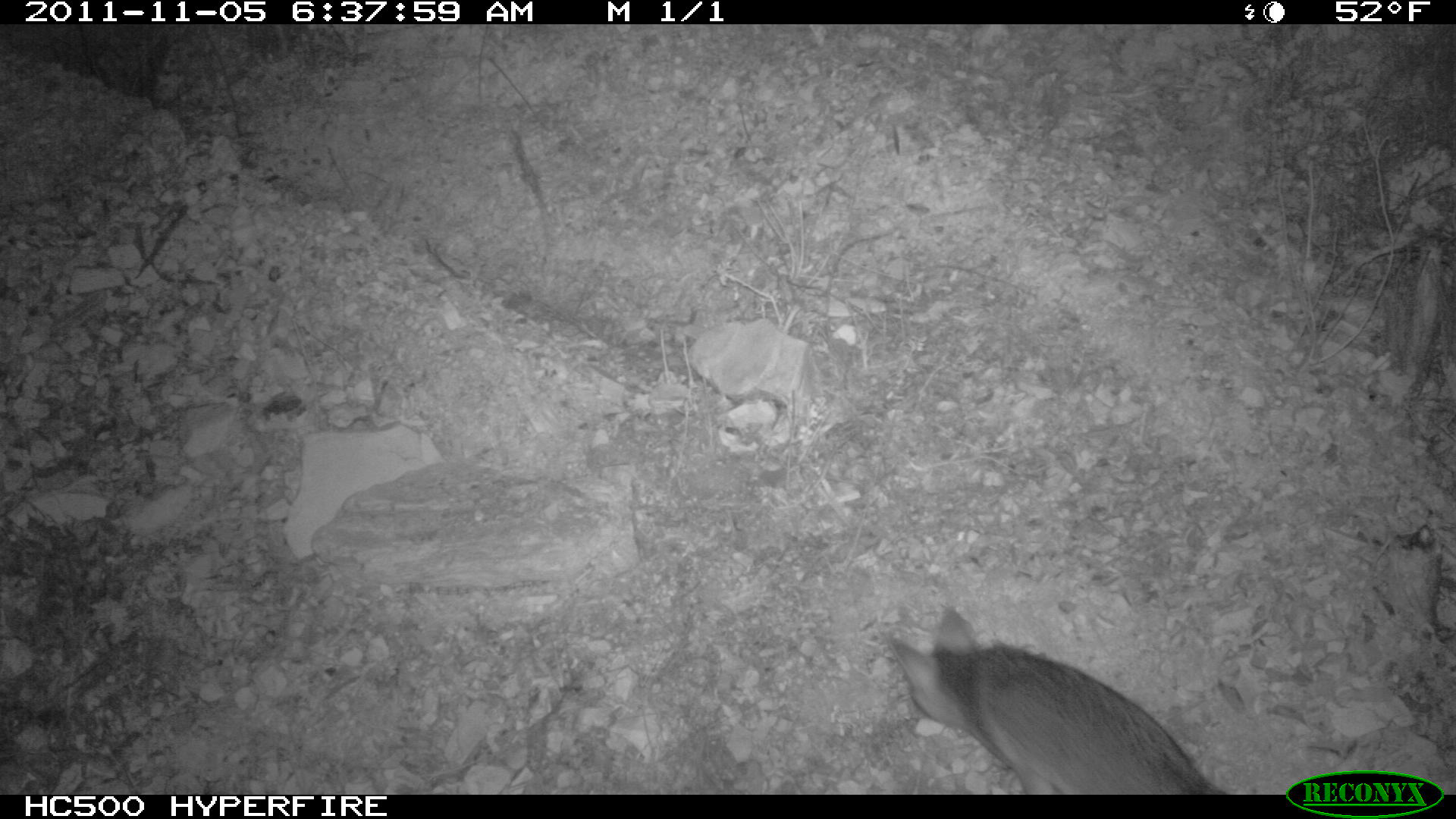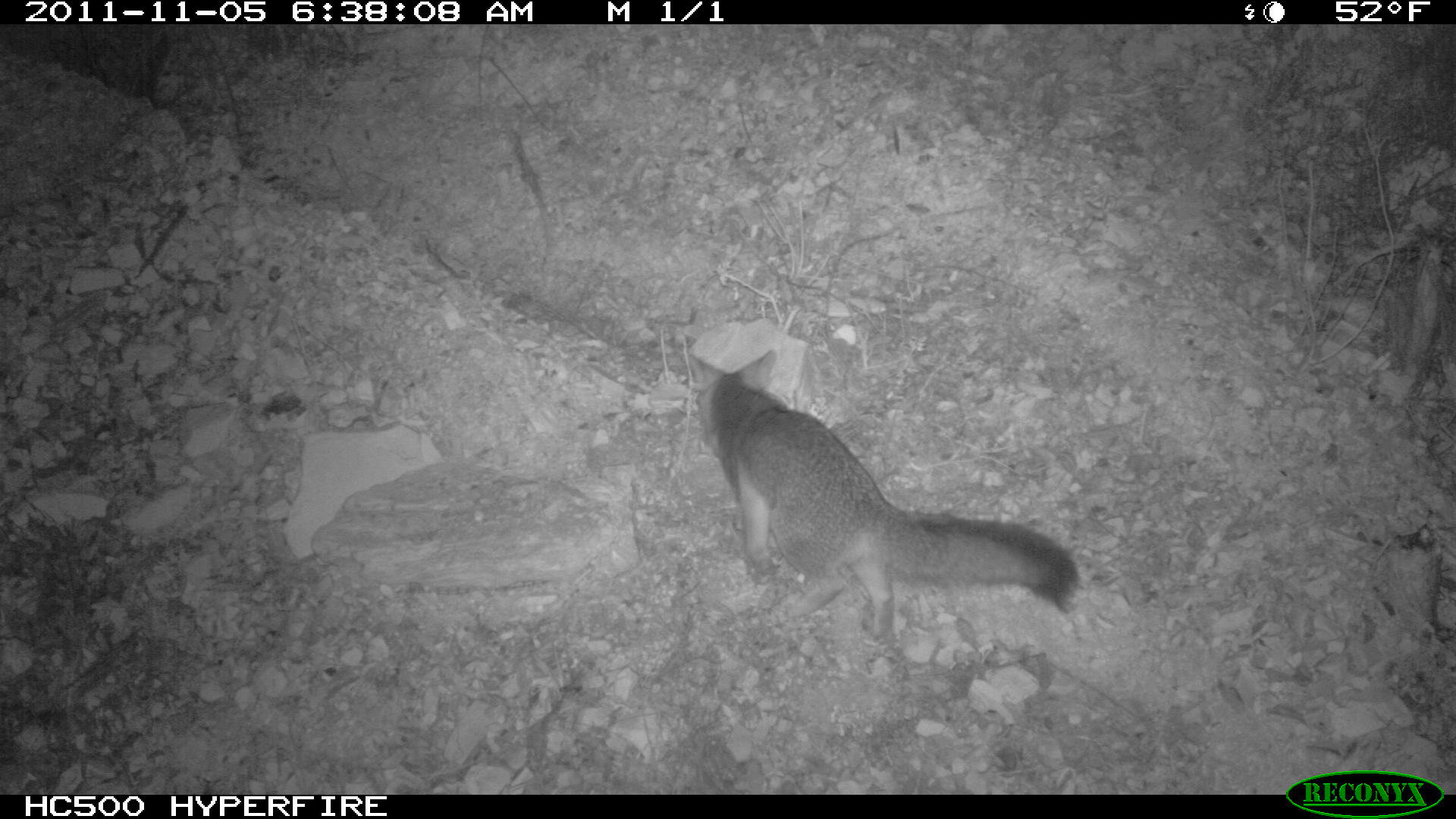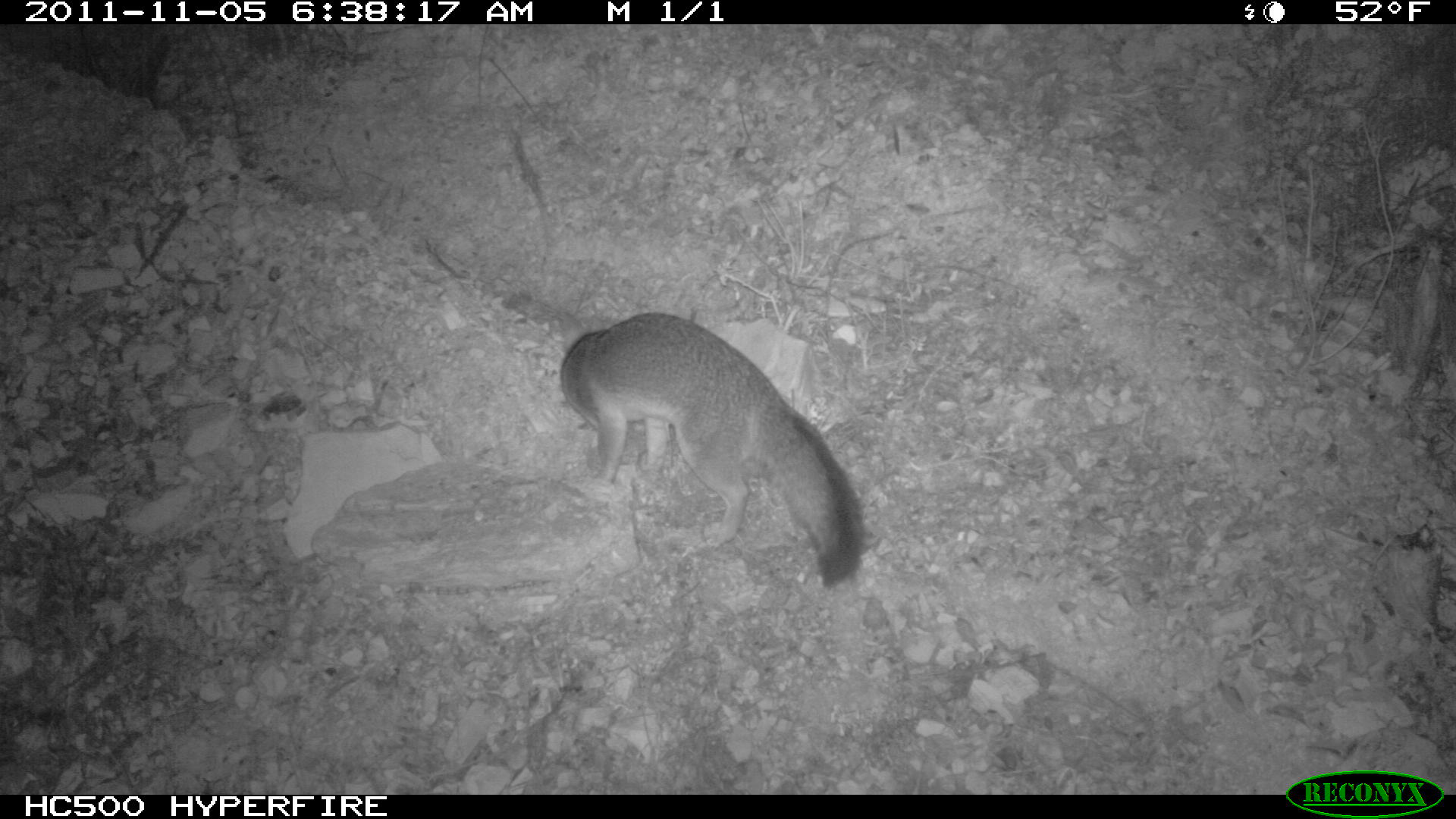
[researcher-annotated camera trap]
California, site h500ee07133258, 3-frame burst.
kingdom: Animalia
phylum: Chordata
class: Mammalia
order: Carnivora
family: Canidae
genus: Urocyon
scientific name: Urocyon littoralis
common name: island fox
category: fox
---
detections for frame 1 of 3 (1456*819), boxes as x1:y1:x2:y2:
fox: 886:606:1227:794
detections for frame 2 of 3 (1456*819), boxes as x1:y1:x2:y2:
fox: 687:345:1080:642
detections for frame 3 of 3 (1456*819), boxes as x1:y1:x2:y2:
fox: 560:311:864:587